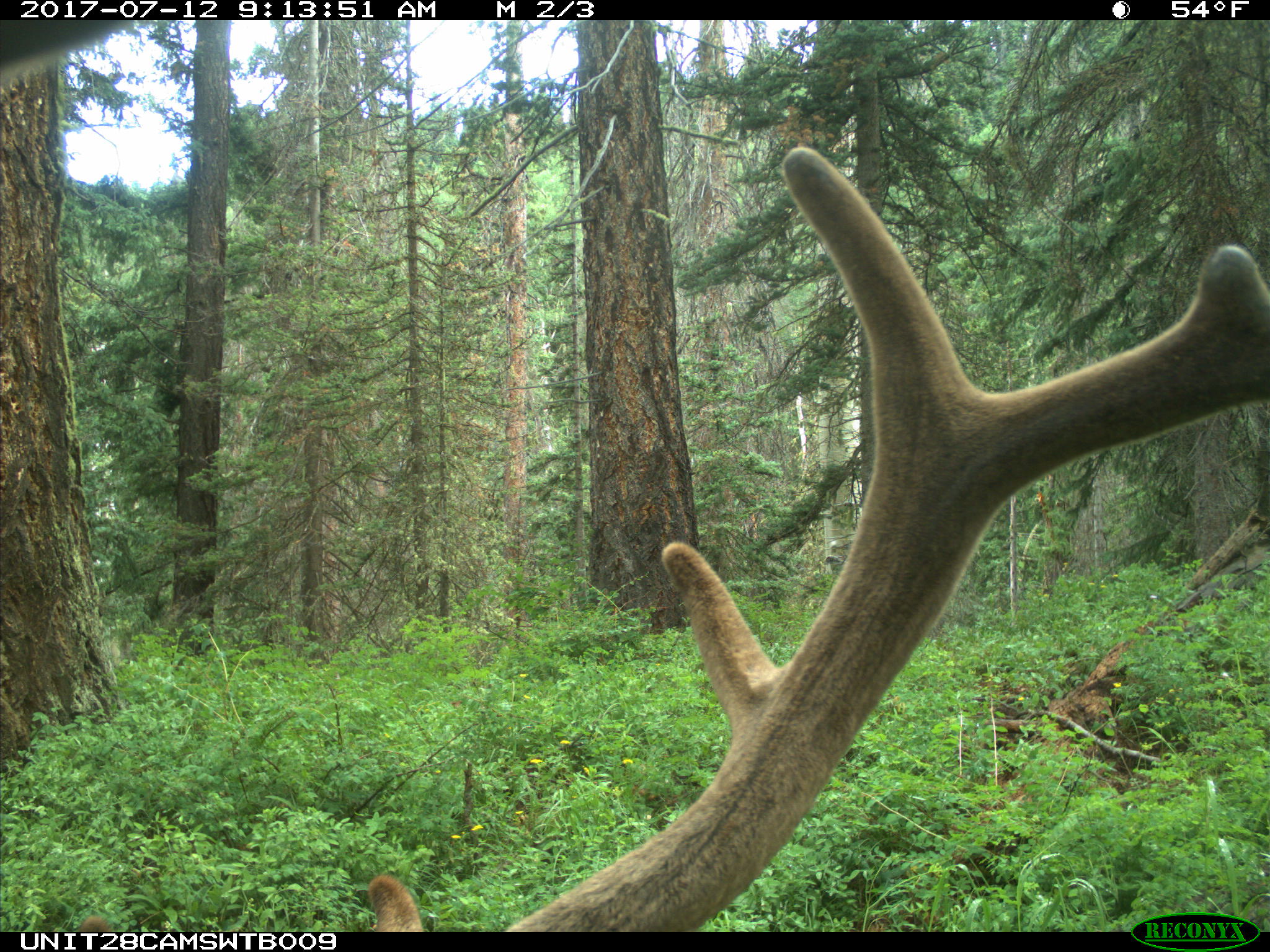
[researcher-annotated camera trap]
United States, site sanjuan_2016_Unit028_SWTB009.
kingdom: Animalia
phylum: Chordata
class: Mammalia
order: Artiodactyla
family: Cervidae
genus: Cervus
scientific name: Cervus elaphus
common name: red deer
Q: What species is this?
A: Cervus elaphus (red deer).